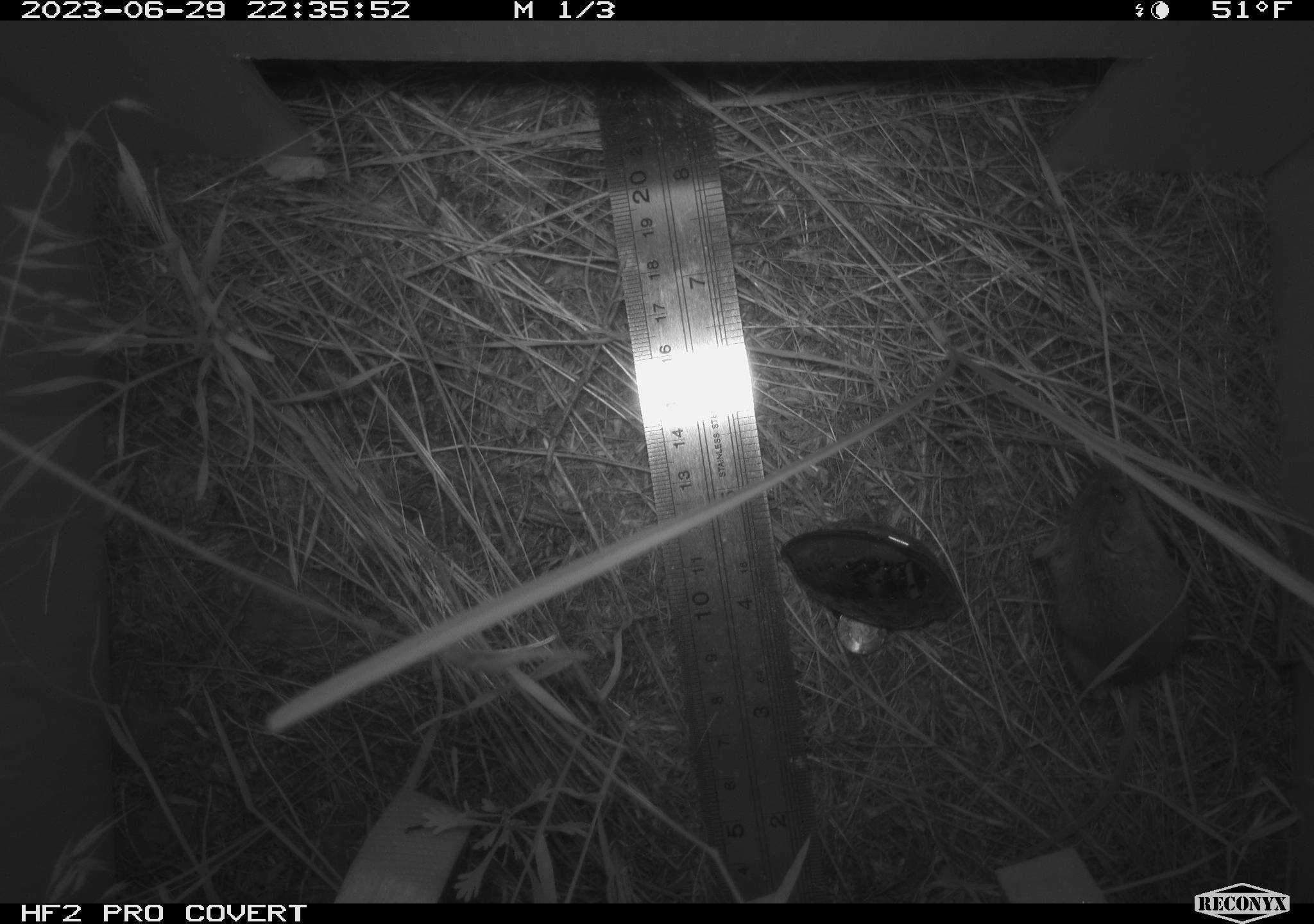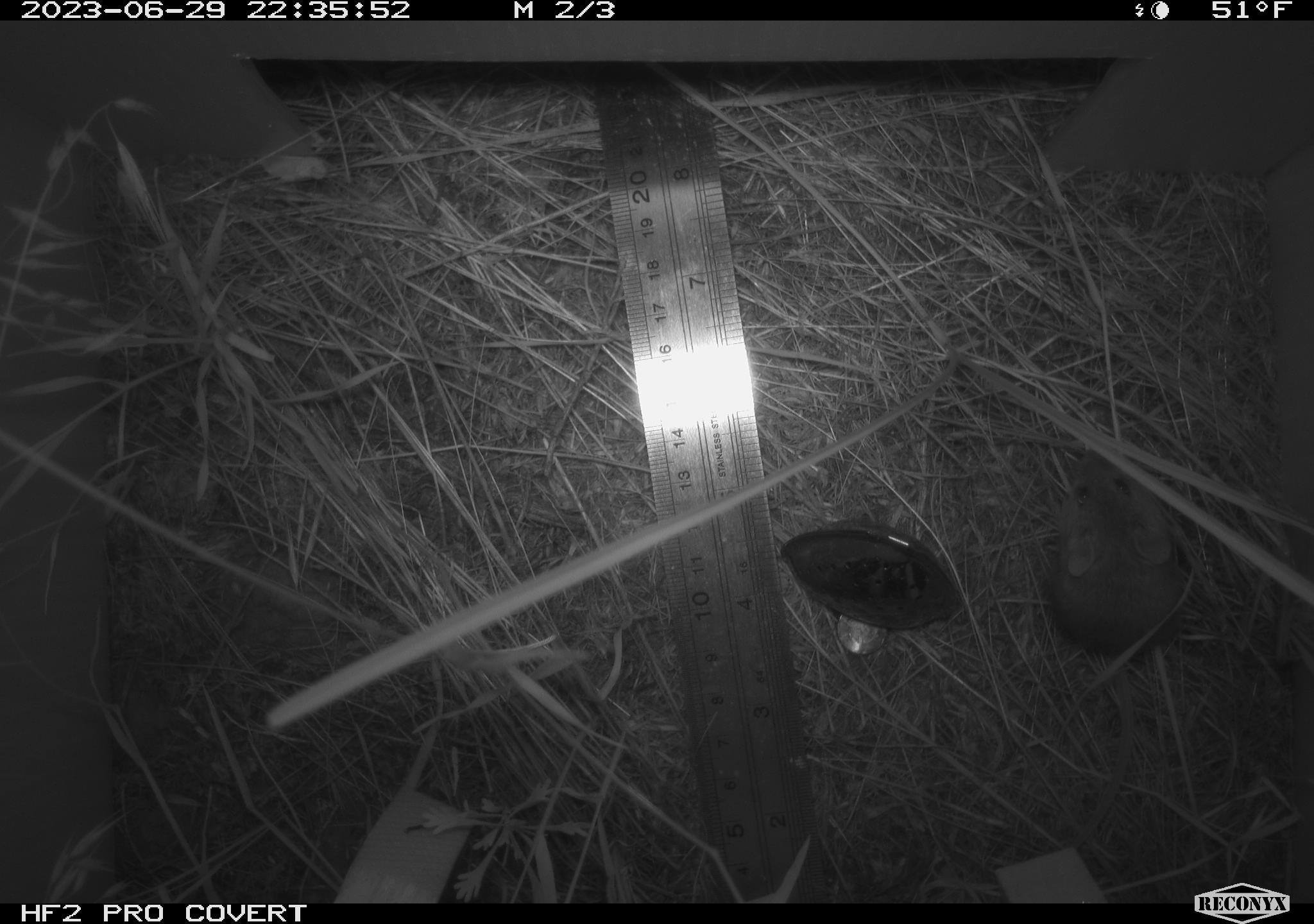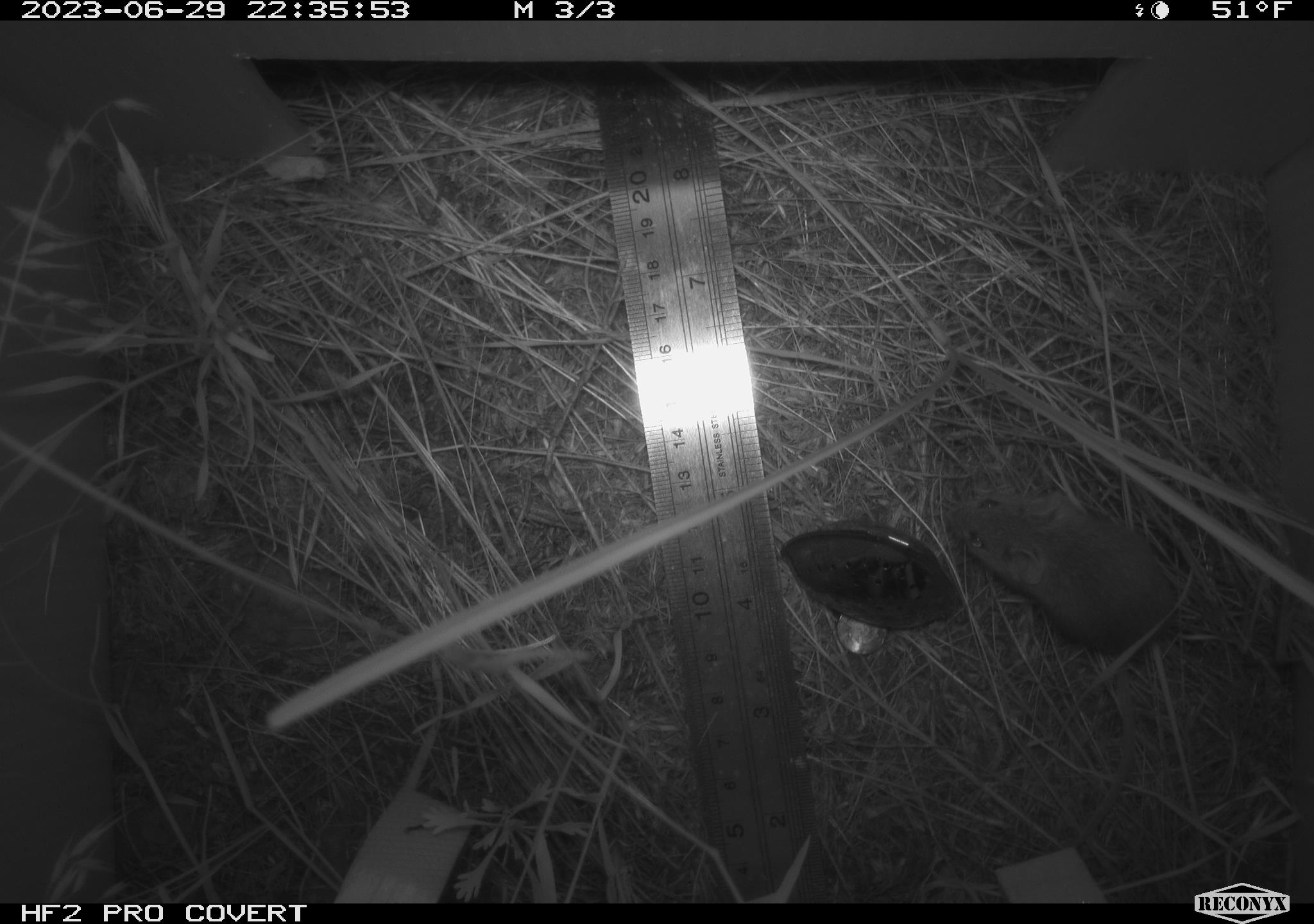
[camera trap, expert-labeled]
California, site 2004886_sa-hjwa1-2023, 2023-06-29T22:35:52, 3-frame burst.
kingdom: Animalia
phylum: Chordata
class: Mammalia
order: Rodentia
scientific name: Rodentia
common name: mouse species